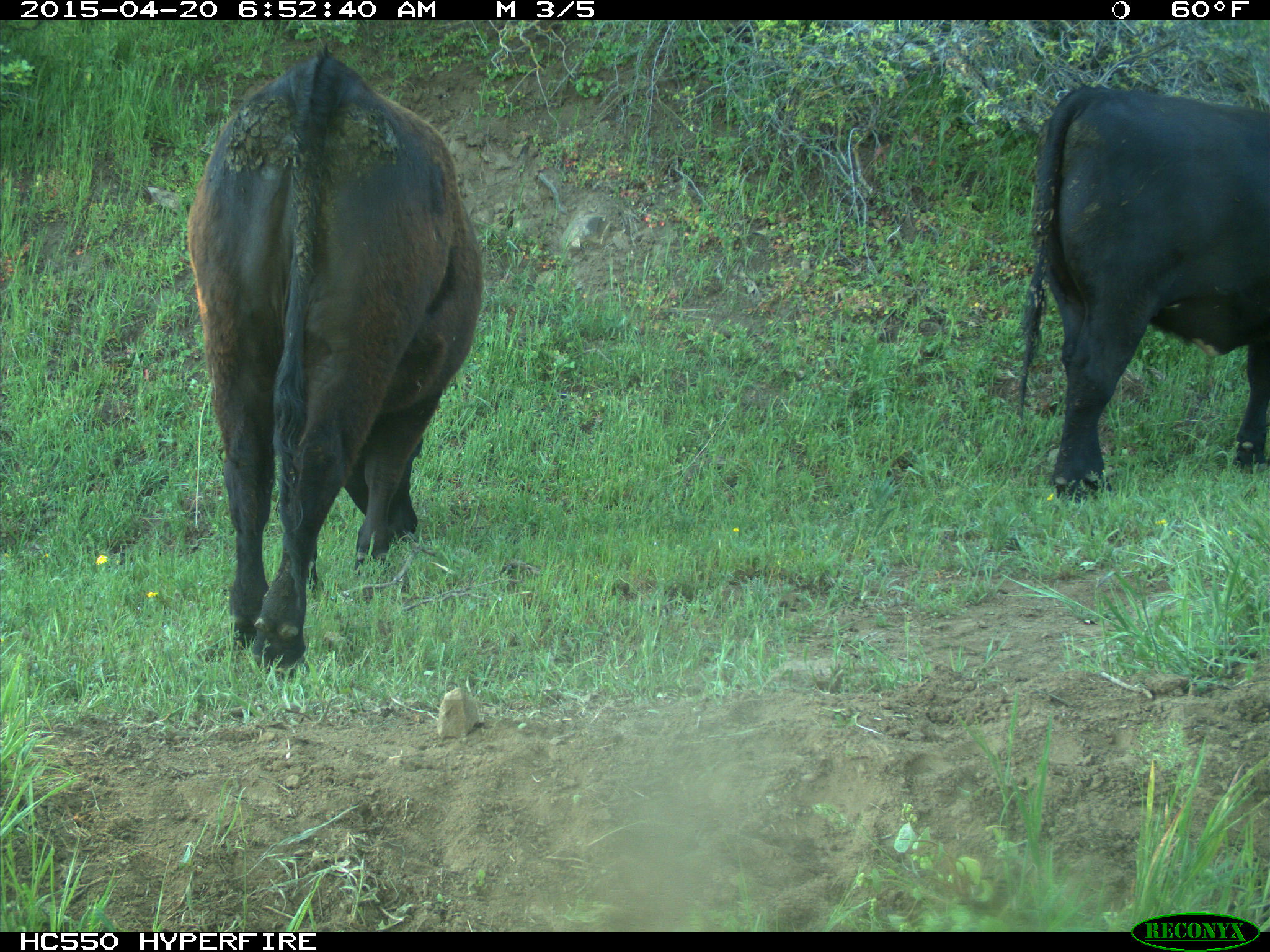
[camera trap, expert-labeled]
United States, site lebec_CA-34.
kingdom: Animalia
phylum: Chordata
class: Mammalia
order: Artiodactyla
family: Bovidae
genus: Bos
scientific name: Bos taurus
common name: domestic cow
Bos taurus (domestic cow).